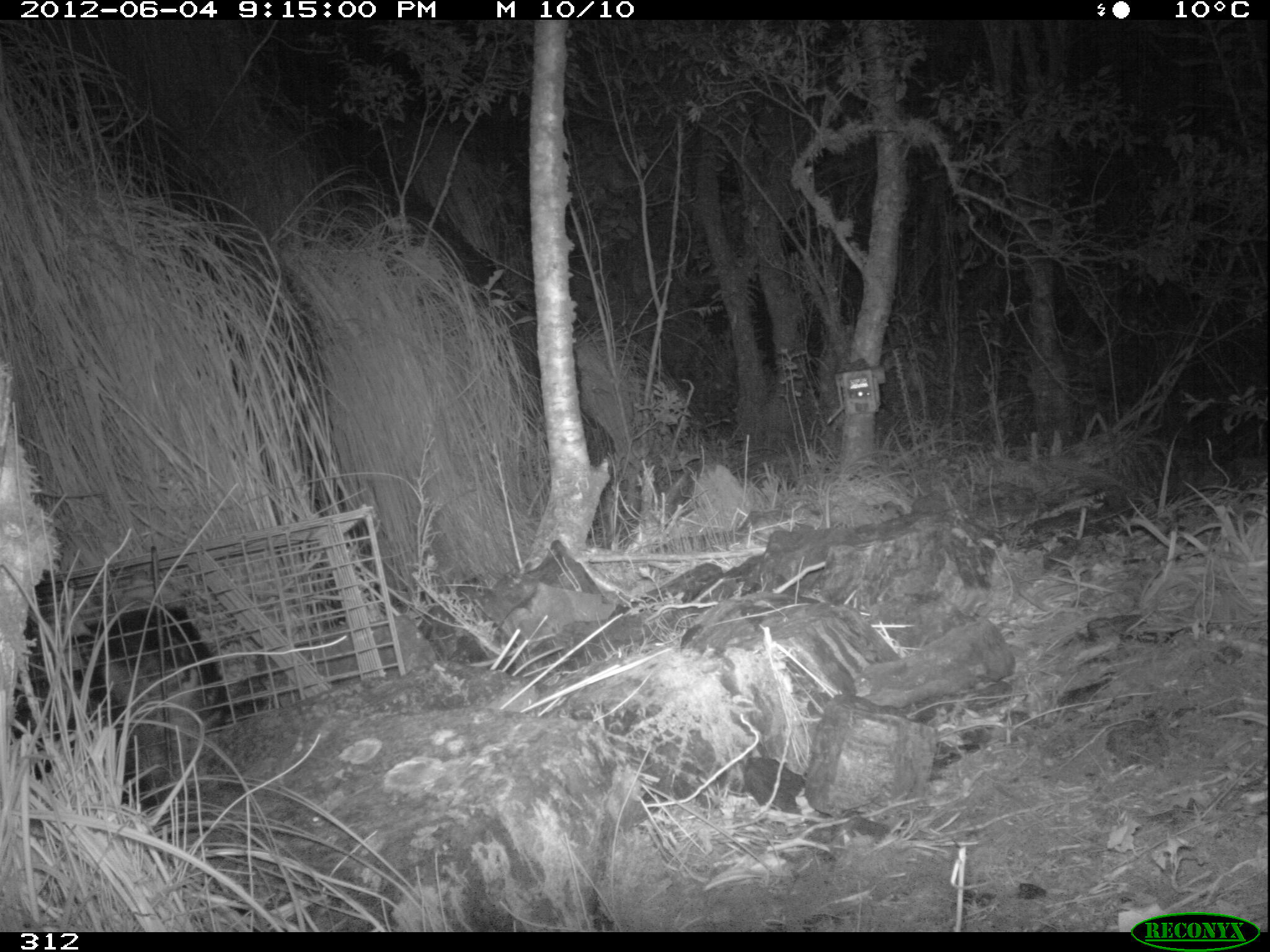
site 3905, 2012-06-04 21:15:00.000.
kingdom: Animalia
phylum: Chordata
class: Mammalia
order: Didelphimorphia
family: Didelphidae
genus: Didelphis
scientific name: Didelphis pernigra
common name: andean white-eared opossum